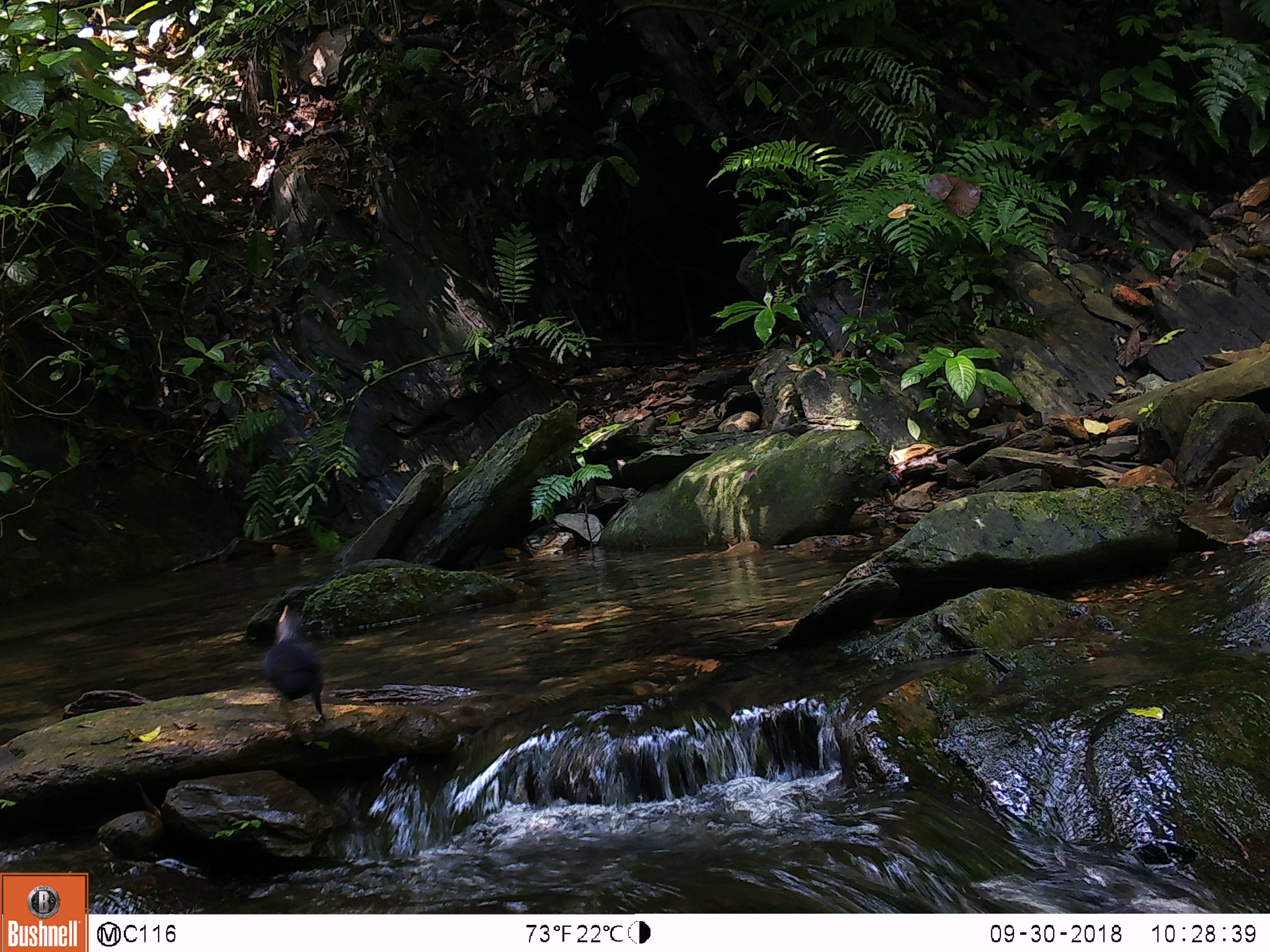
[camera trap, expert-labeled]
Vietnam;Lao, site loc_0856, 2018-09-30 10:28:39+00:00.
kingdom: Animalia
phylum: Chordata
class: Aves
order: Passeriformes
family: Muscicapidae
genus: Myophonus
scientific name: Myophonus caeruleus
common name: blue whistling thrush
Blue whistling thrush (Myophonus caeruleus). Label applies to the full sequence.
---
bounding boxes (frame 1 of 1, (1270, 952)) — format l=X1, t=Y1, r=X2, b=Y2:
blue whistling thrush: l=259, t=598, r=326, b=730